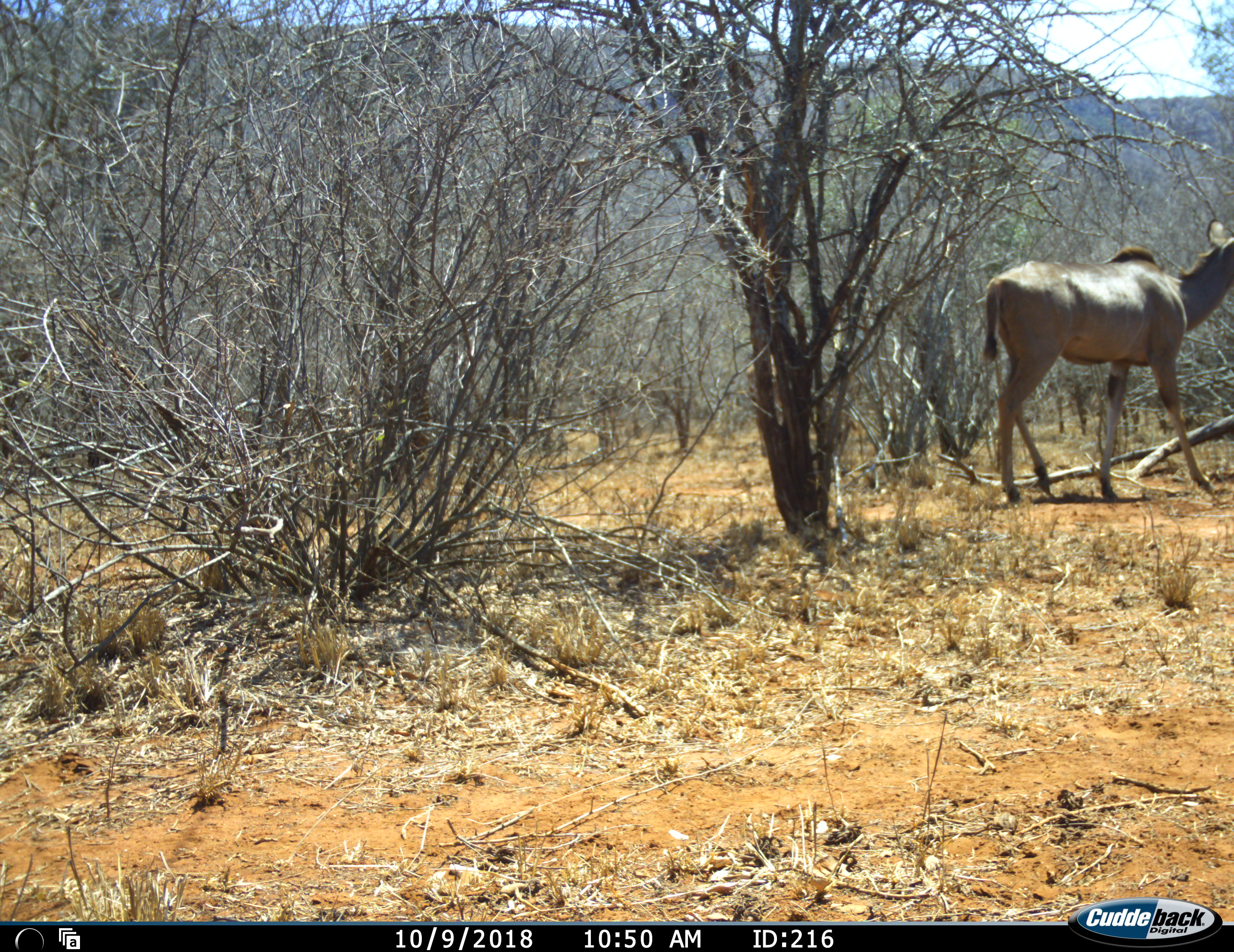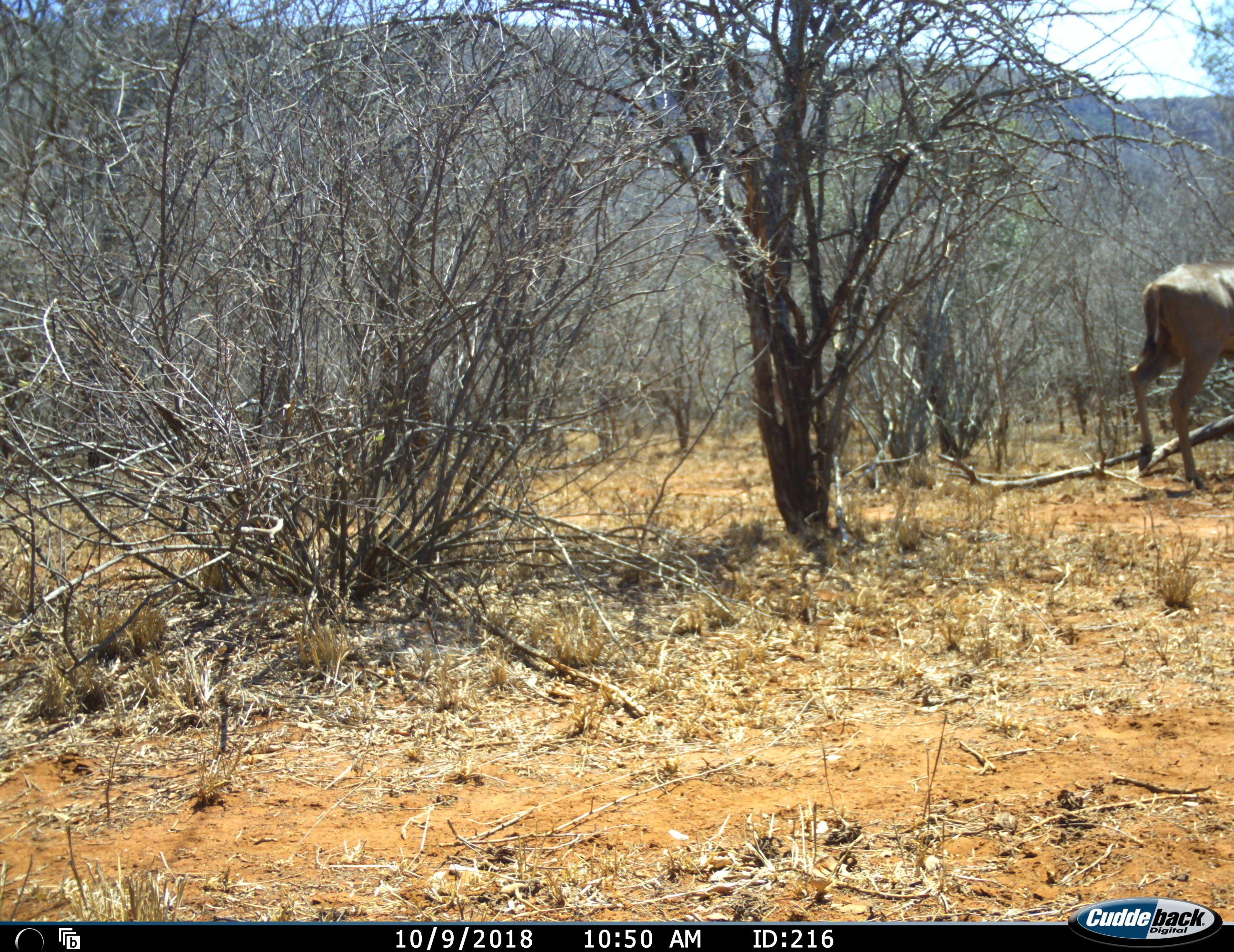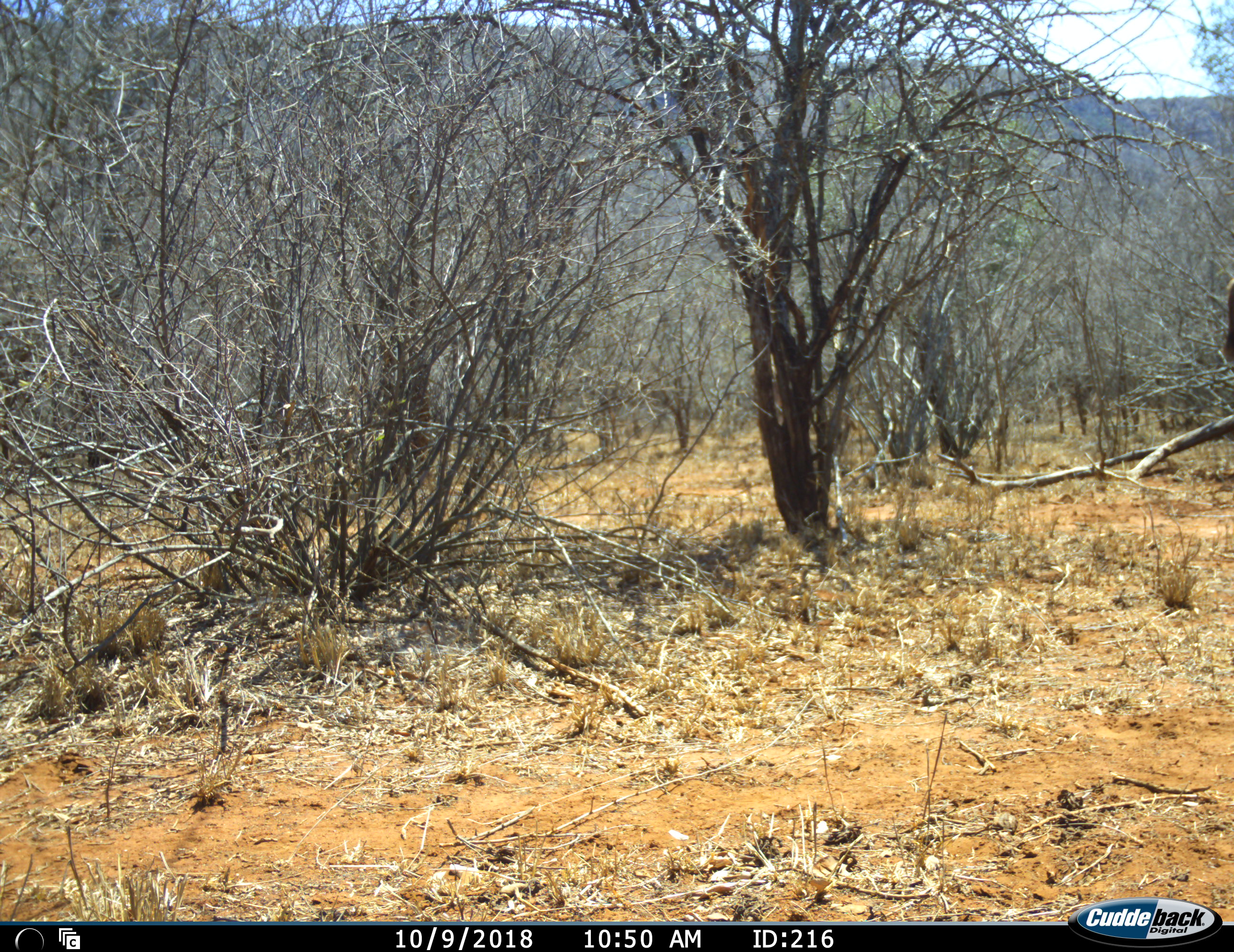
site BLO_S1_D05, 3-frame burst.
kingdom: Animalia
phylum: Chordata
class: Mammalia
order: Artiodactyla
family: Bovidae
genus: Tragelaphus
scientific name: Tragelaphus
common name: kudu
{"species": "kudu (Tragelaphus)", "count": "1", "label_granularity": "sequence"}